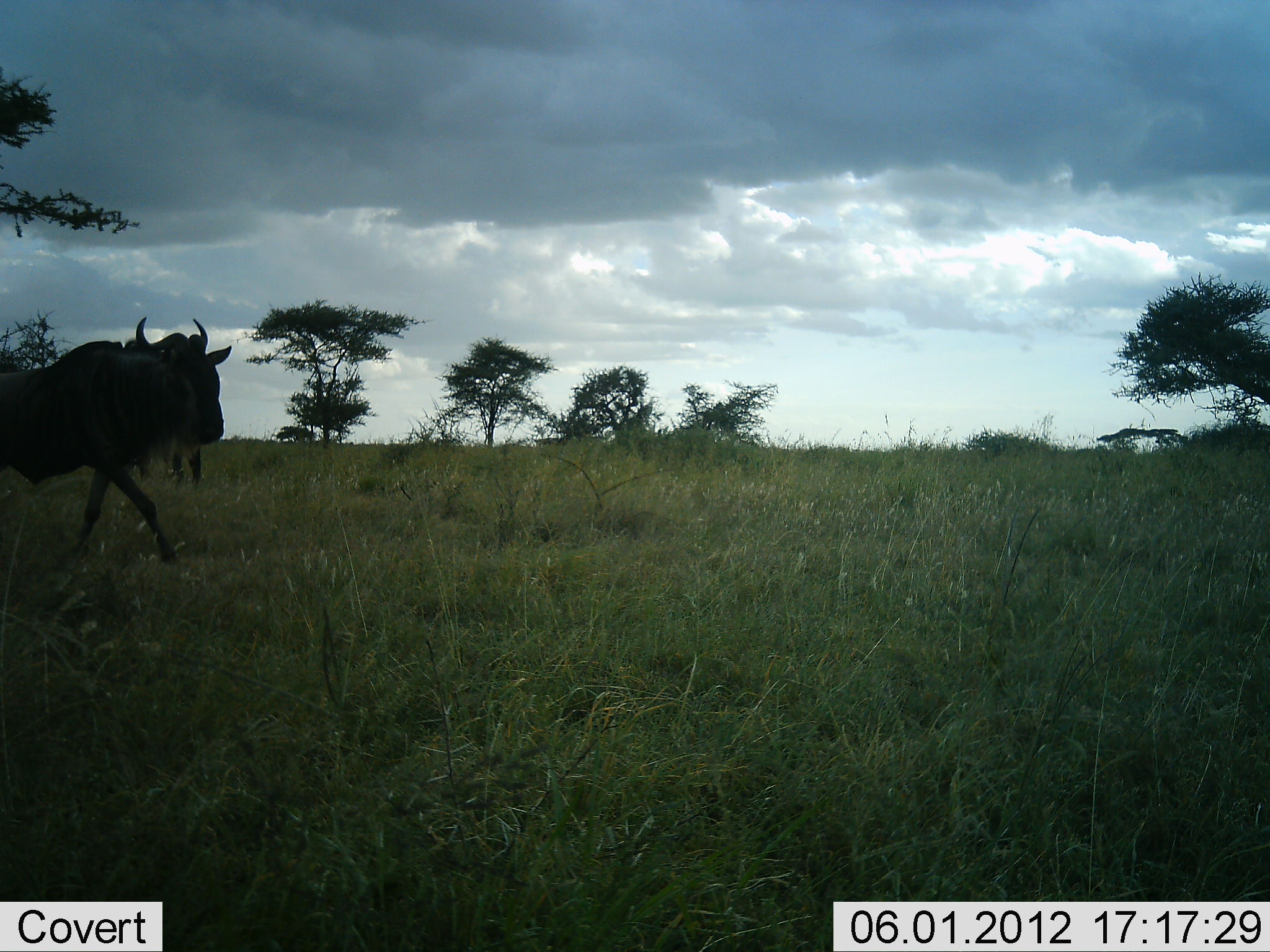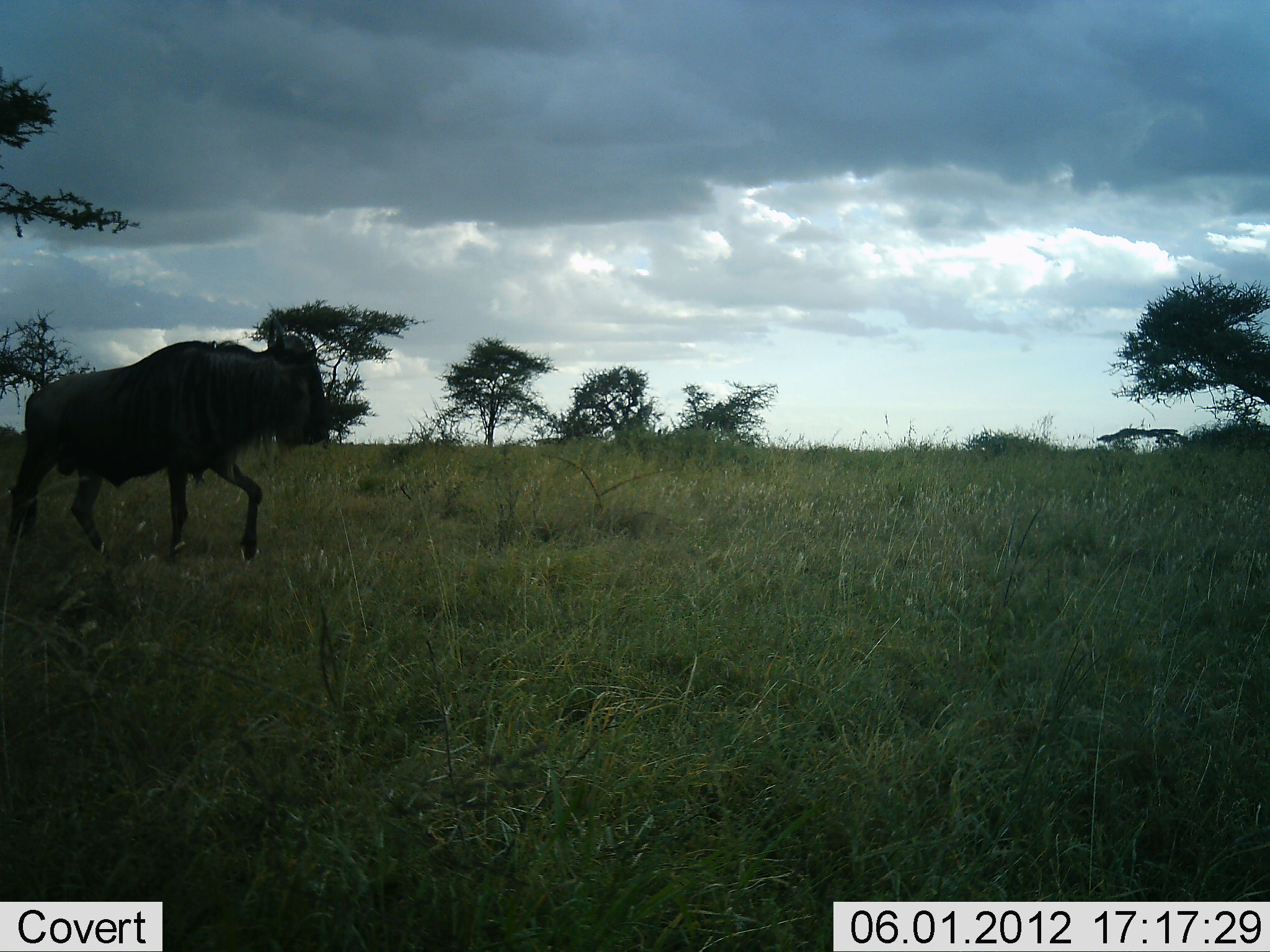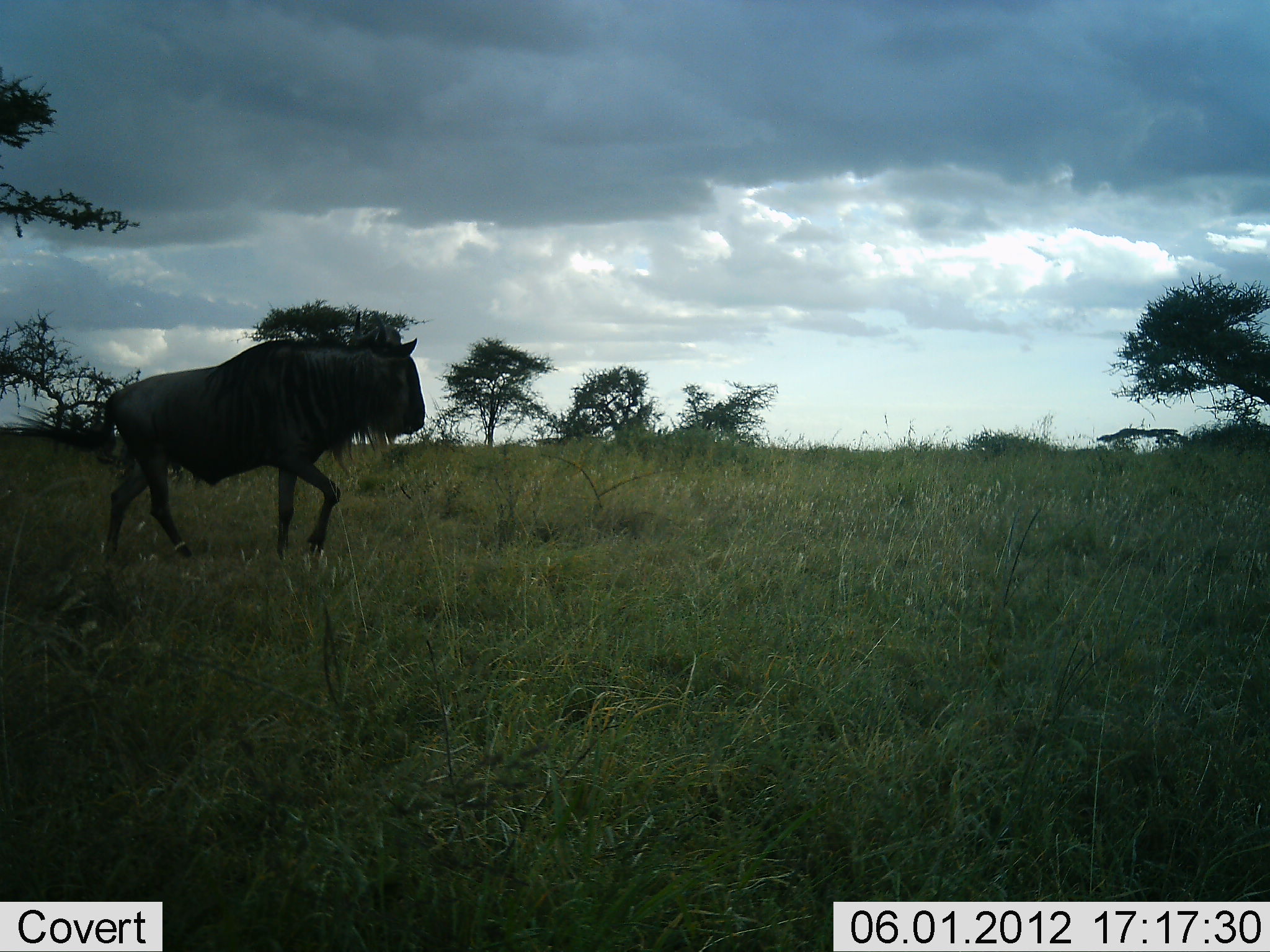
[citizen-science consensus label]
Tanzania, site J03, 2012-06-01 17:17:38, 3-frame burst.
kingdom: Animalia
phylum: Chordata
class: Mammalia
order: Artiodactyla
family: Bovidae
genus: Connochaetes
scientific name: Connochaetes taurinus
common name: blue wildebeest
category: wildebeest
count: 1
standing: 10%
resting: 0%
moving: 100%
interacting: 0%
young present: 0%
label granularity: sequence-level